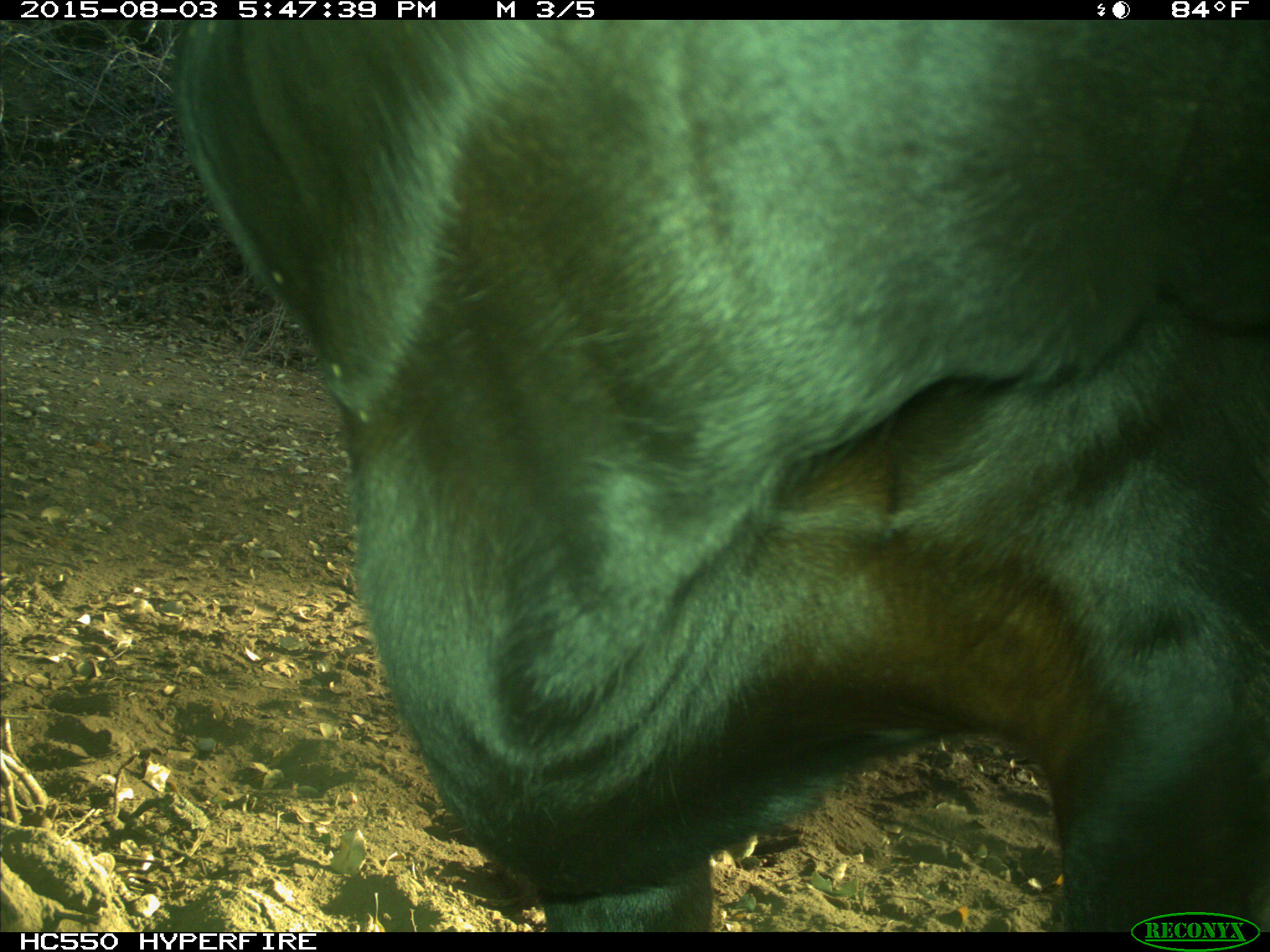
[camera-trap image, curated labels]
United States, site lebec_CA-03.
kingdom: Animalia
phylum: Chordata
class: Mammalia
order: Artiodactyla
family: Bovidae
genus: Bos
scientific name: Bos taurus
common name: domestic cow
Bos taurus (domestic cow).